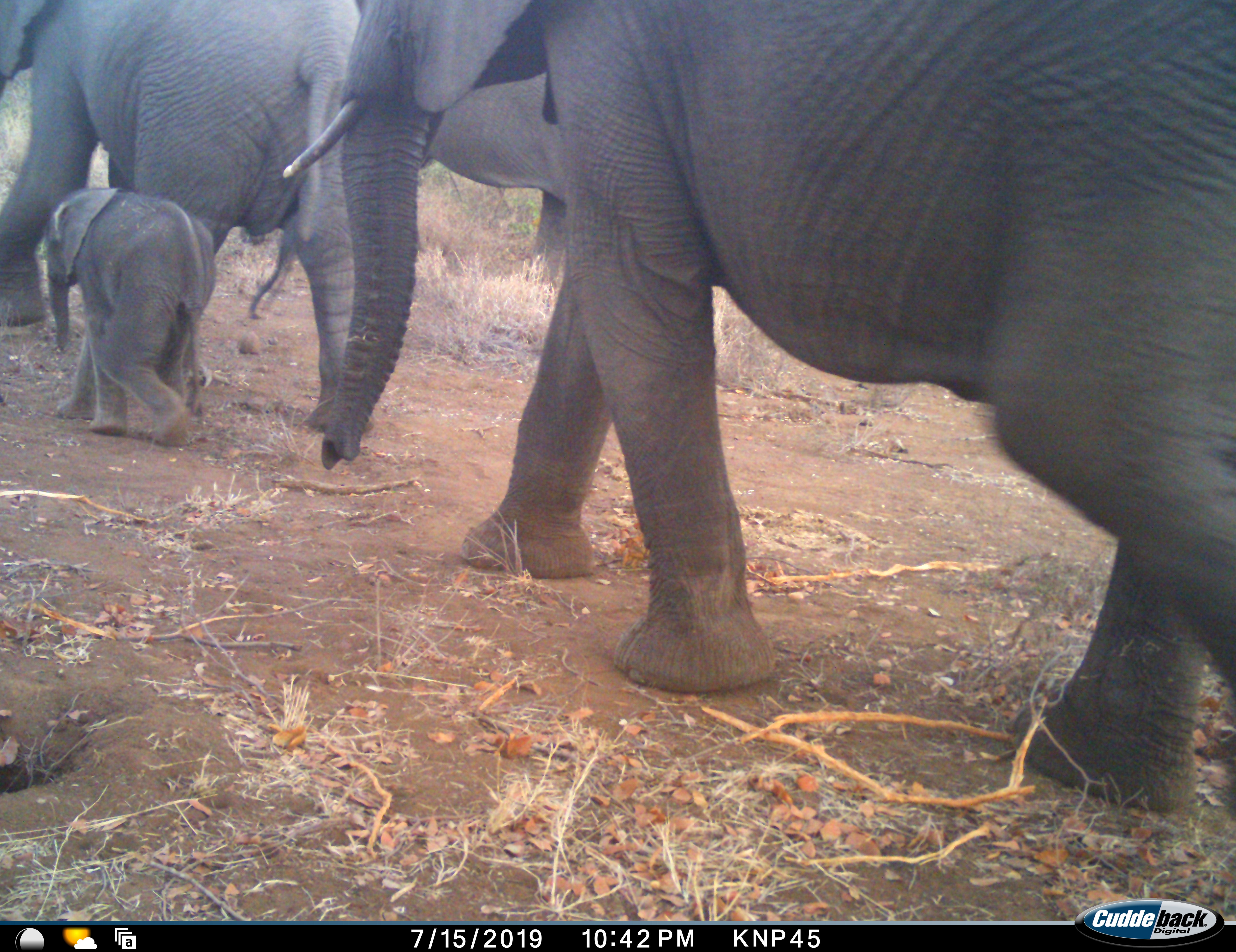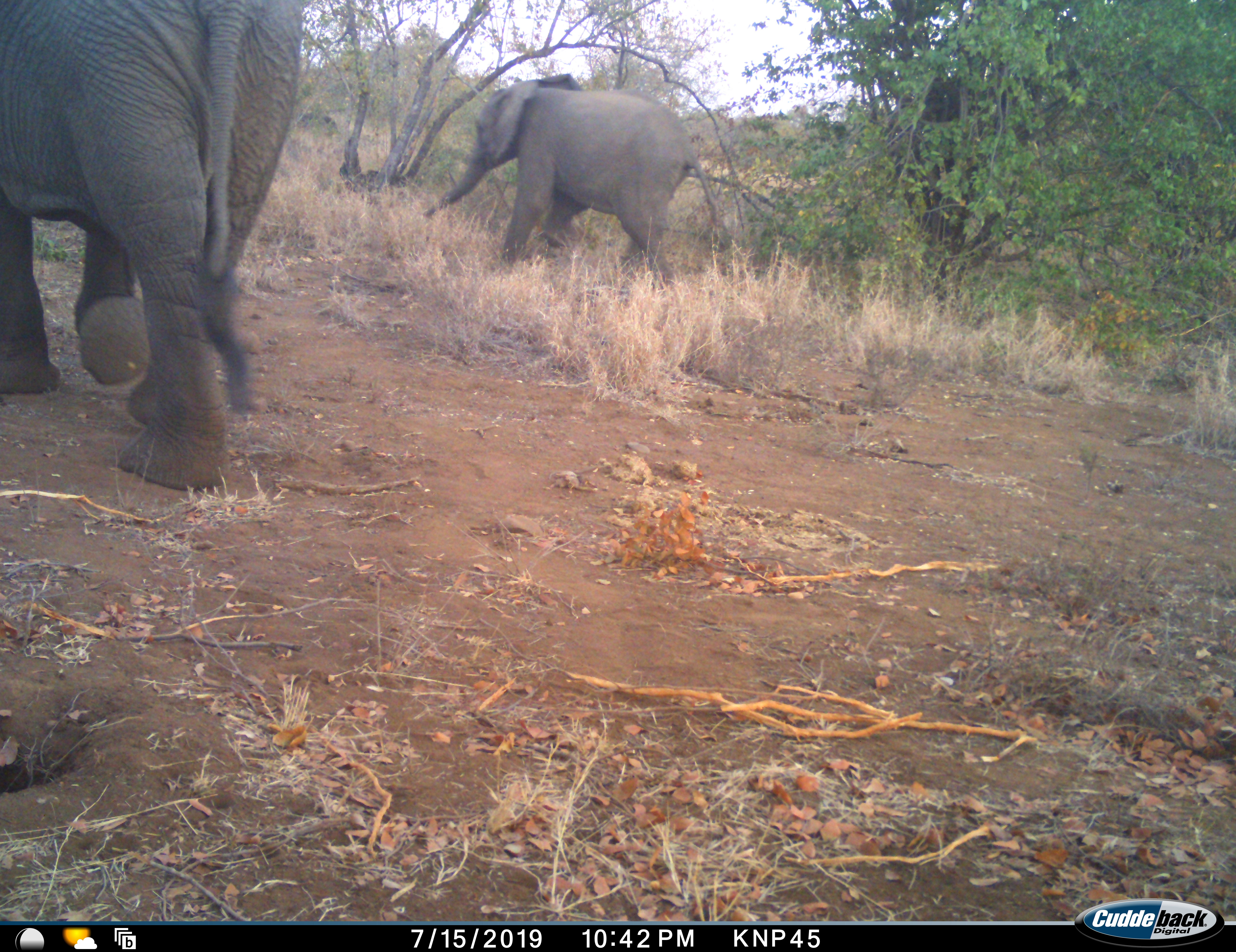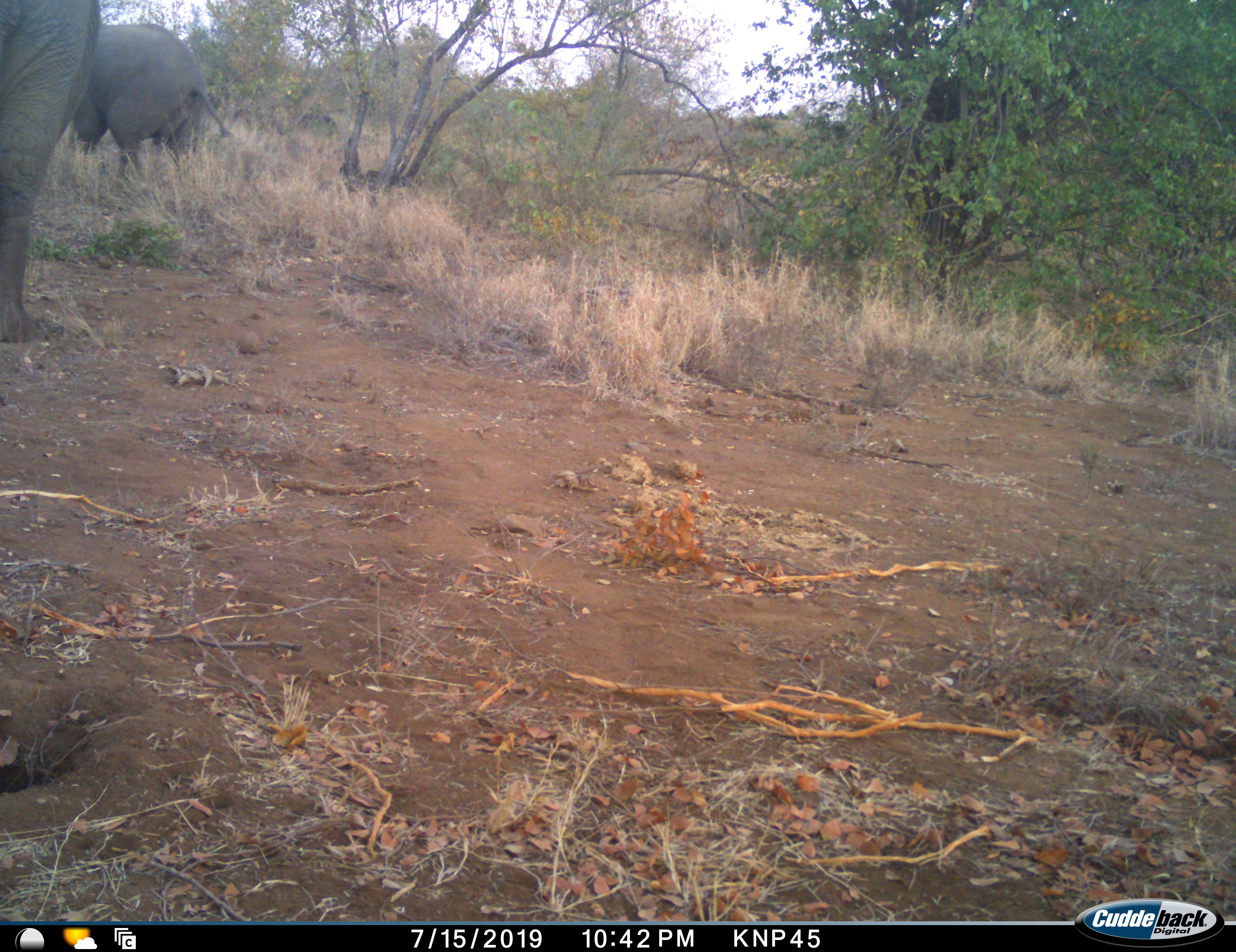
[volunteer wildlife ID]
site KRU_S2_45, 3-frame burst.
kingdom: Animalia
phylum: Chordata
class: Mammalia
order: Proboscidea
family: Elephantidae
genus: Loxodonta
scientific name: Loxodonta africana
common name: african bush elephant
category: elephant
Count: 4.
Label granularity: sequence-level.